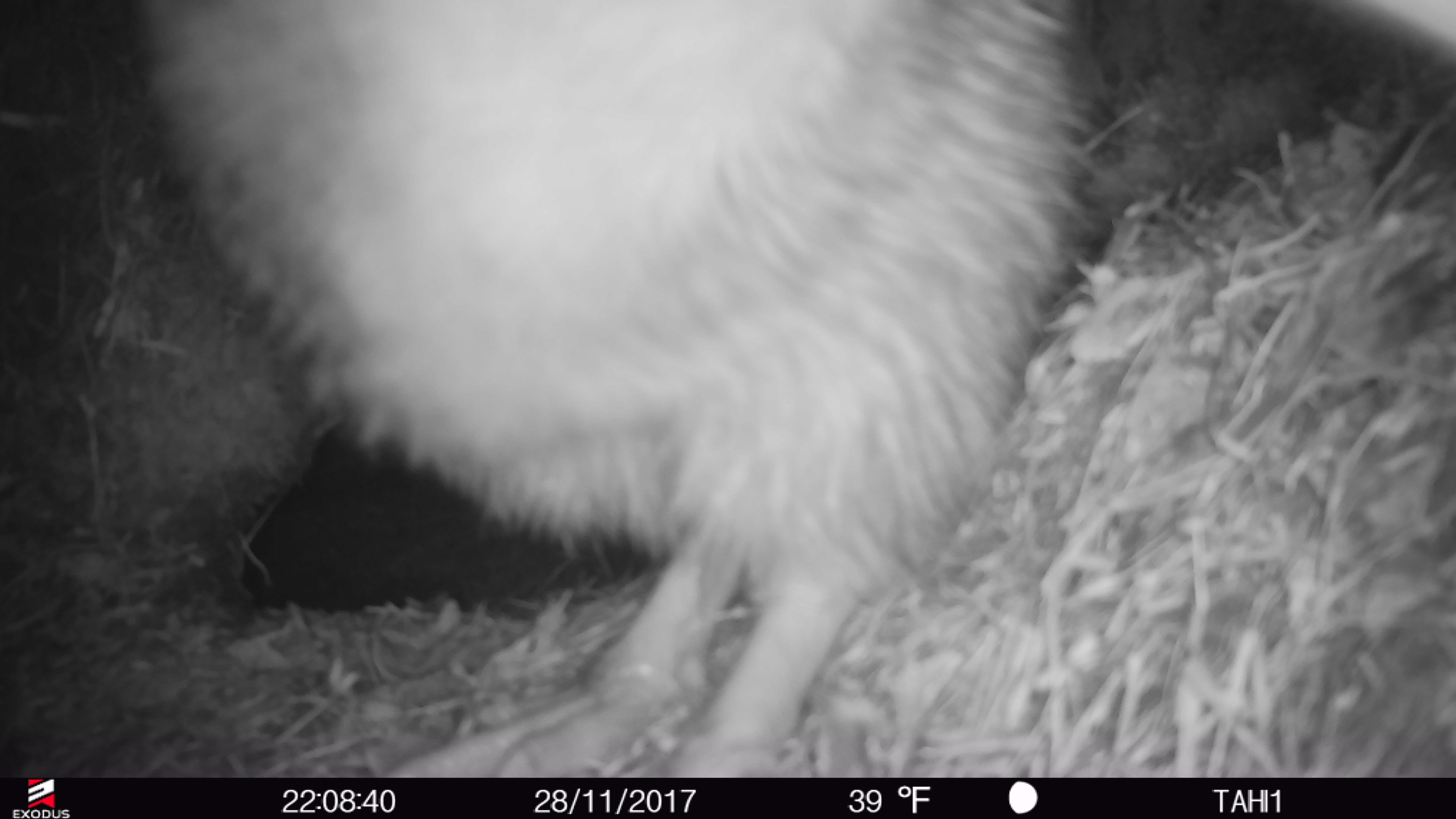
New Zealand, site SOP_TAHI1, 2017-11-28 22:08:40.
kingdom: Animalia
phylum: Chordata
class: Aves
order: Apterygiformes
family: Apterygidae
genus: Apteryx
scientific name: Apteryx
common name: kiwi